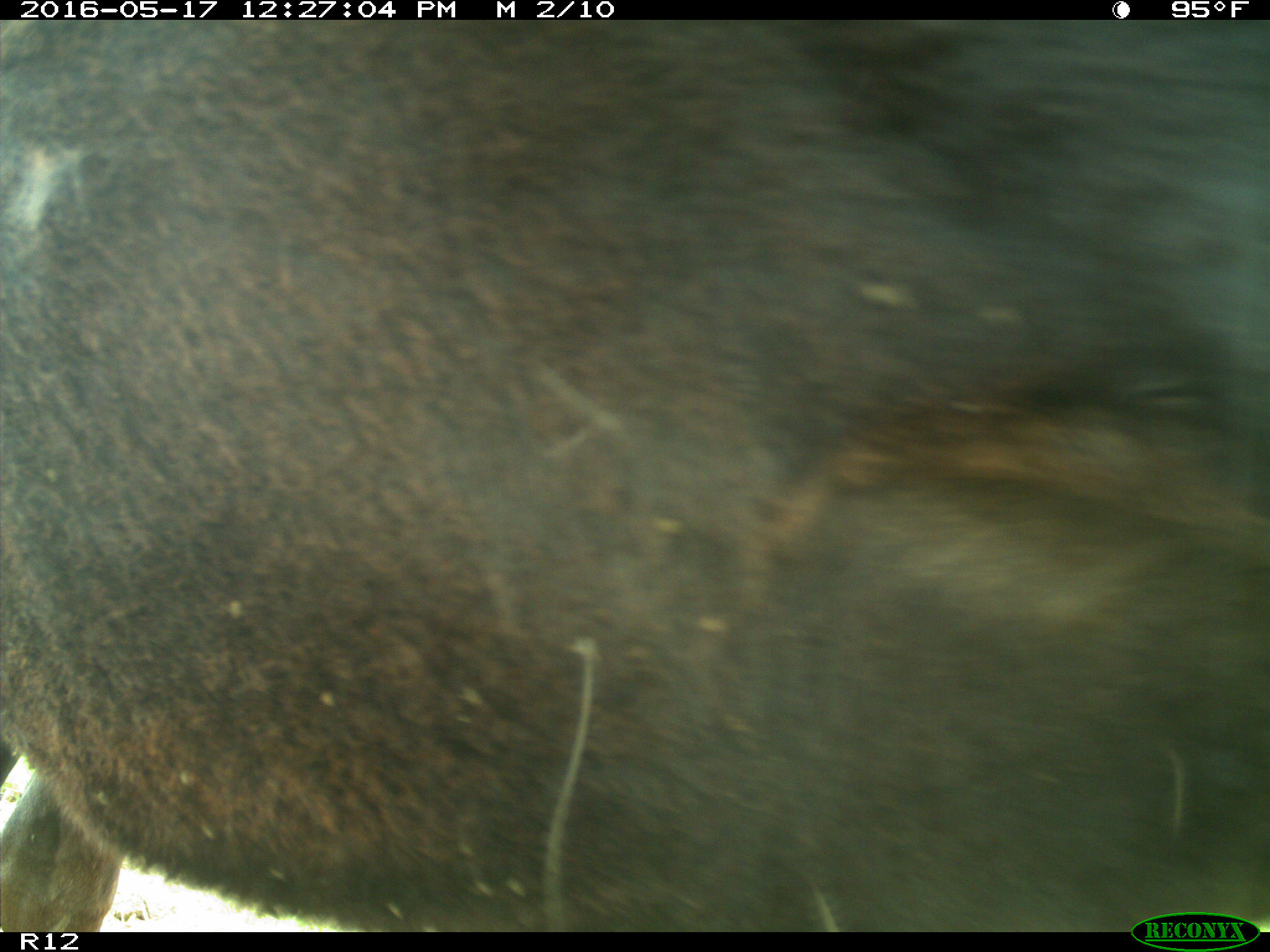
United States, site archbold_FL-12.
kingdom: Animalia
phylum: Chordata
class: Mammalia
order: Artiodactyla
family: Bovidae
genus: Bos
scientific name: Bos taurus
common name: domestic cow